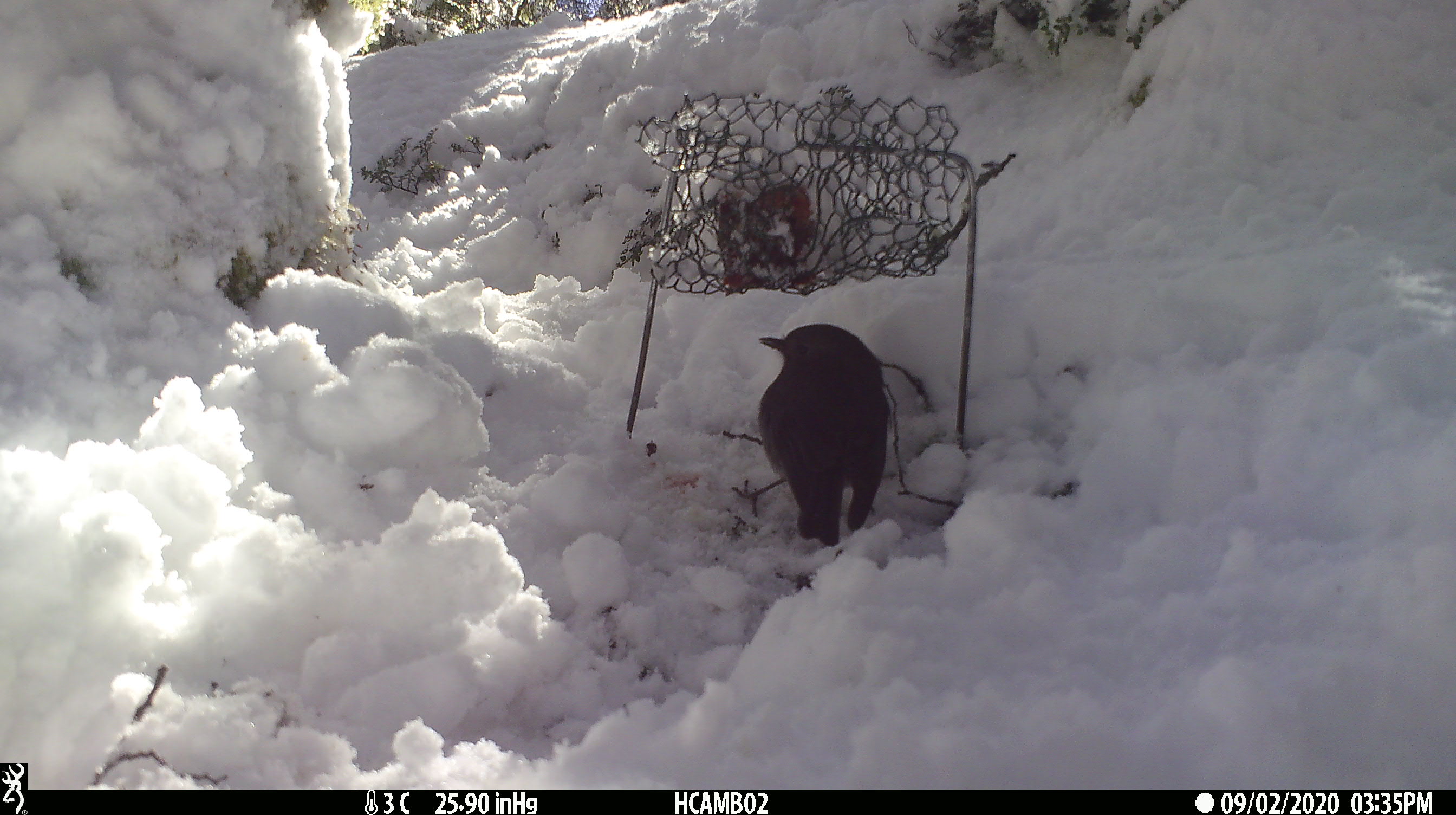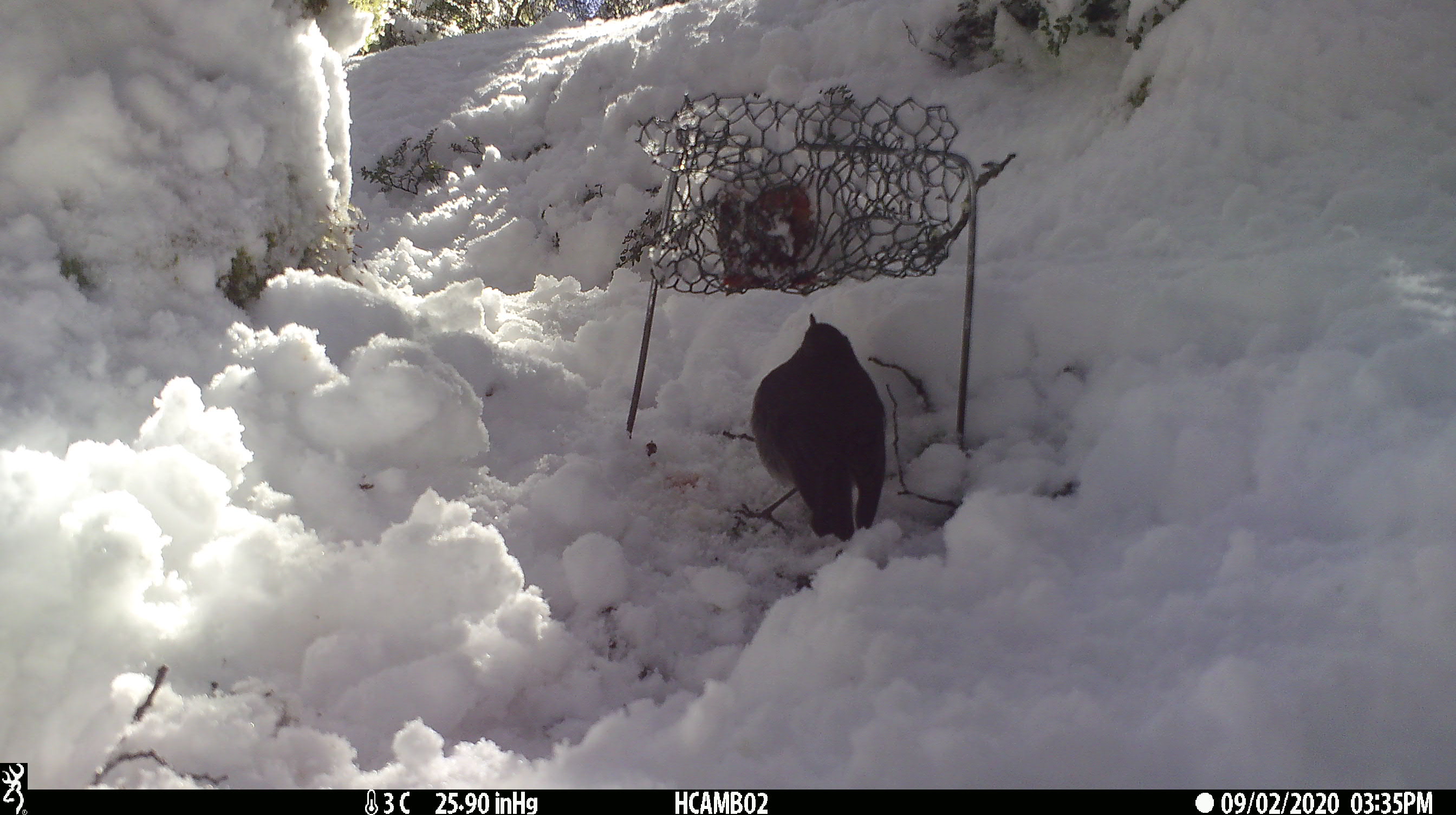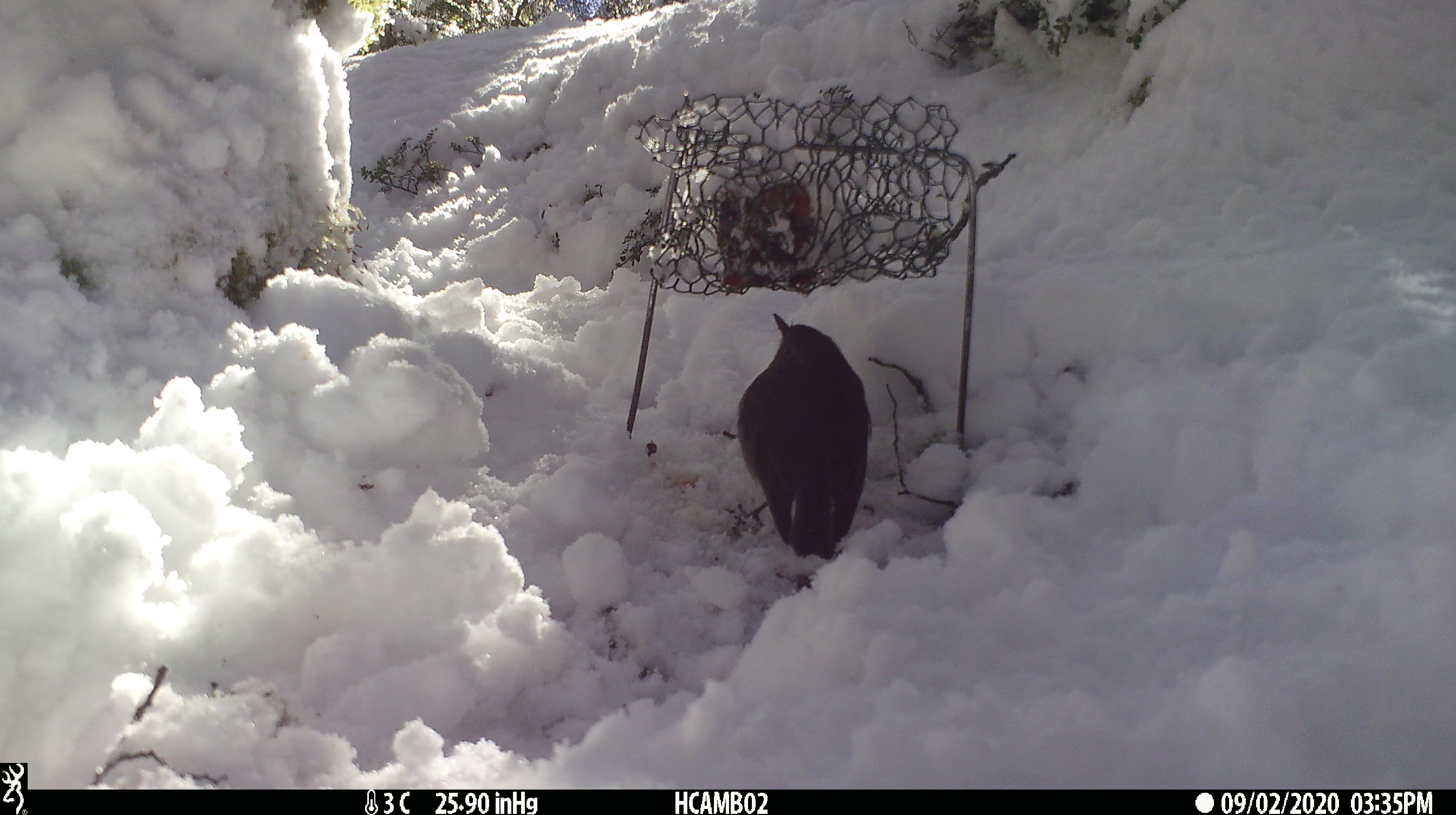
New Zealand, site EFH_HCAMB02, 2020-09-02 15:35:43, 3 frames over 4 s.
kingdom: Animalia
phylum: Chordata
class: Aves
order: Passeriformes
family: Petroicidae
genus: Petroica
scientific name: Petroica australis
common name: new zealand robin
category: robin